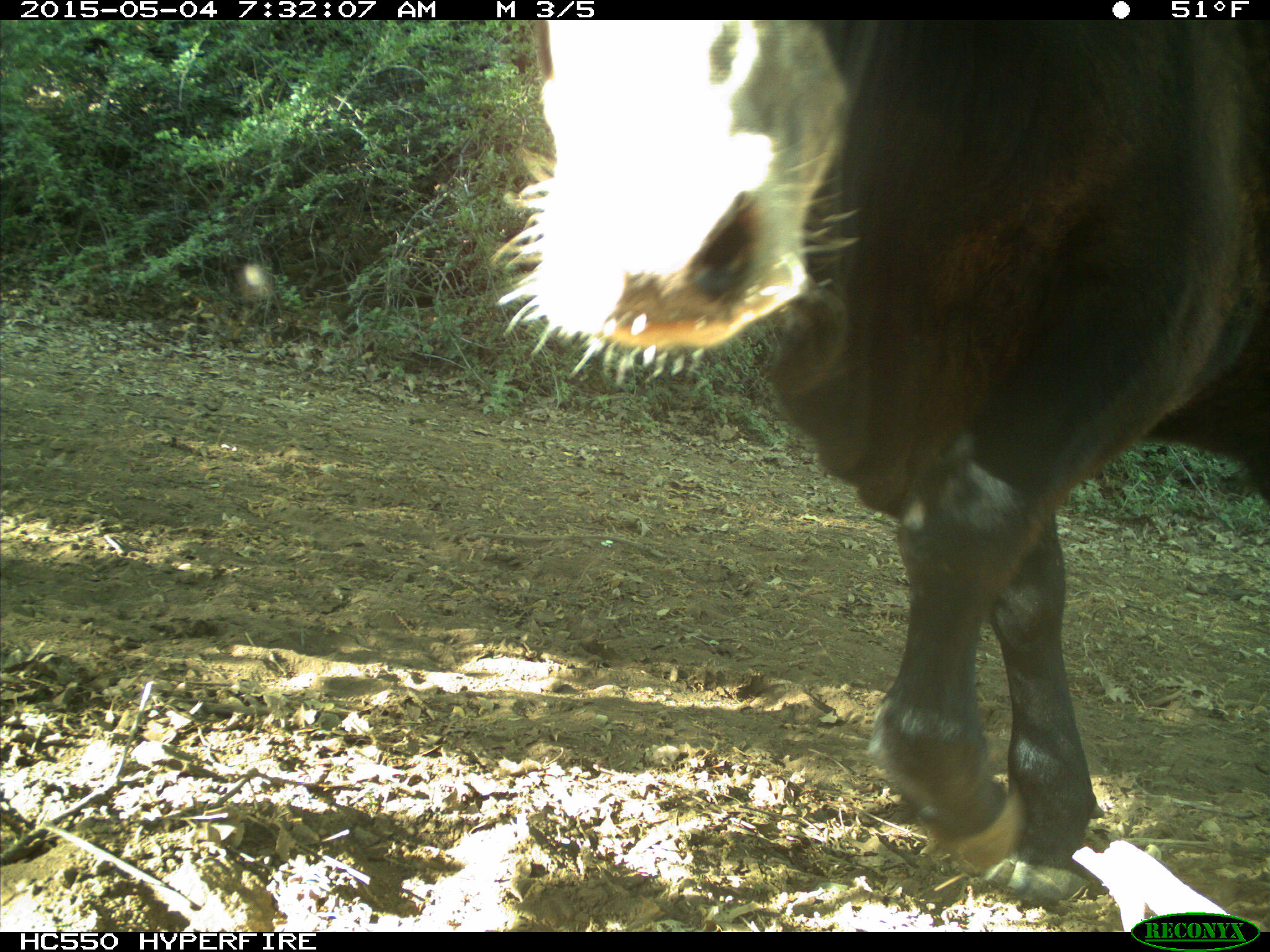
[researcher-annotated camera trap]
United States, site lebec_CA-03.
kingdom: Animalia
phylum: Chordata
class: Mammalia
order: Artiodactyla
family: Bovidae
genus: Bos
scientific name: Bos taurus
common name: domestic cow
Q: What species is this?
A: Bos taurus (domestic cow).